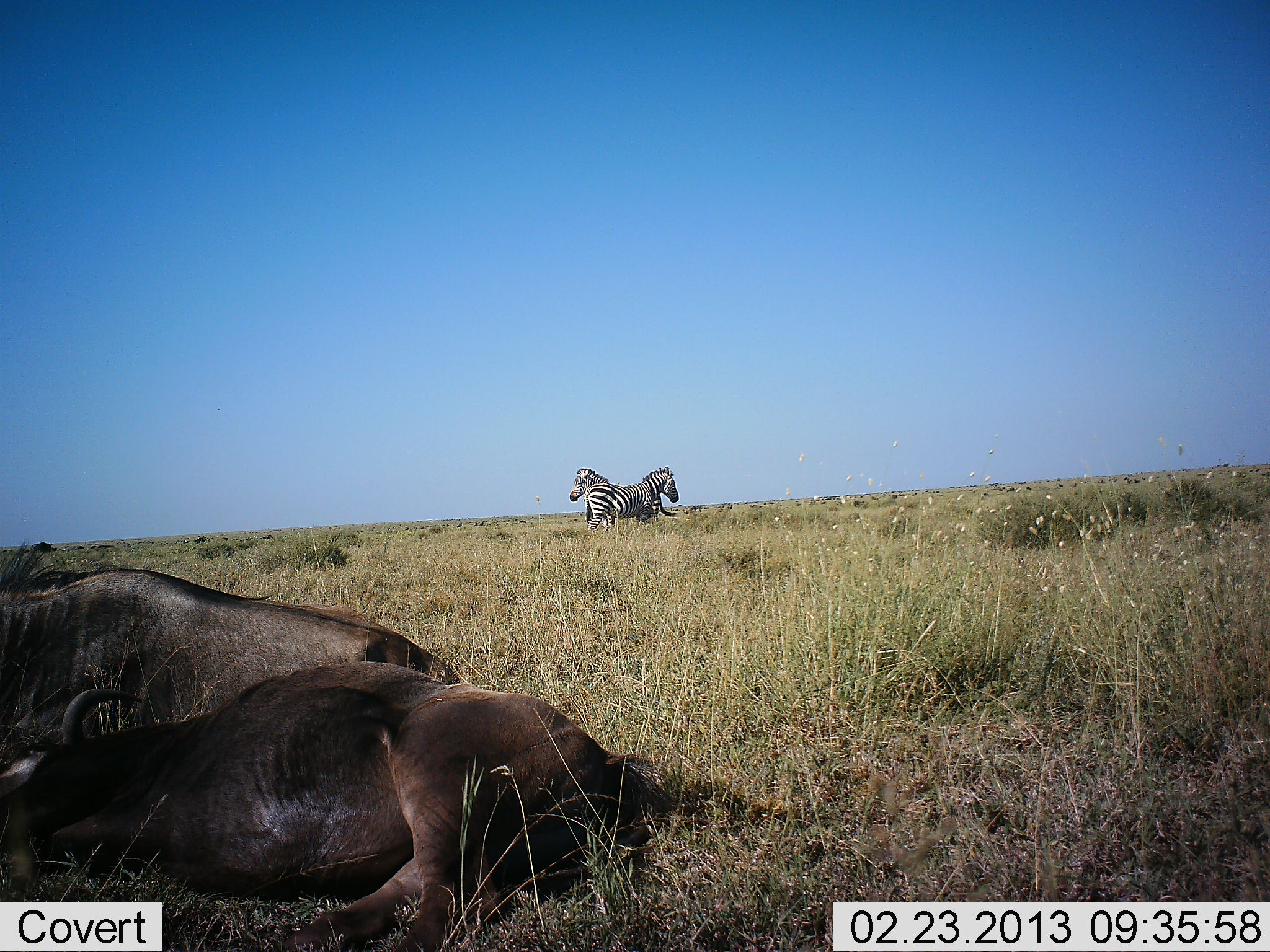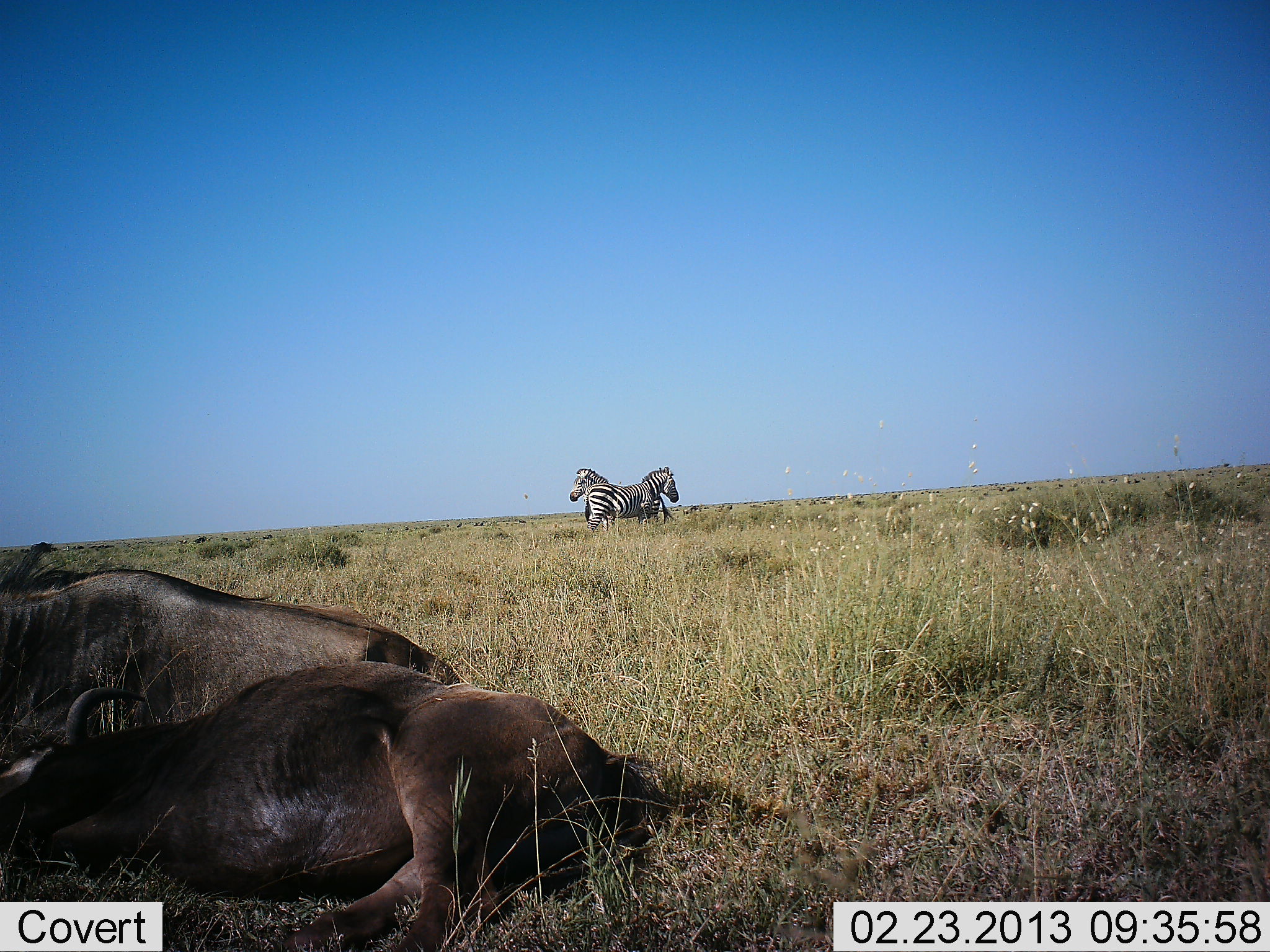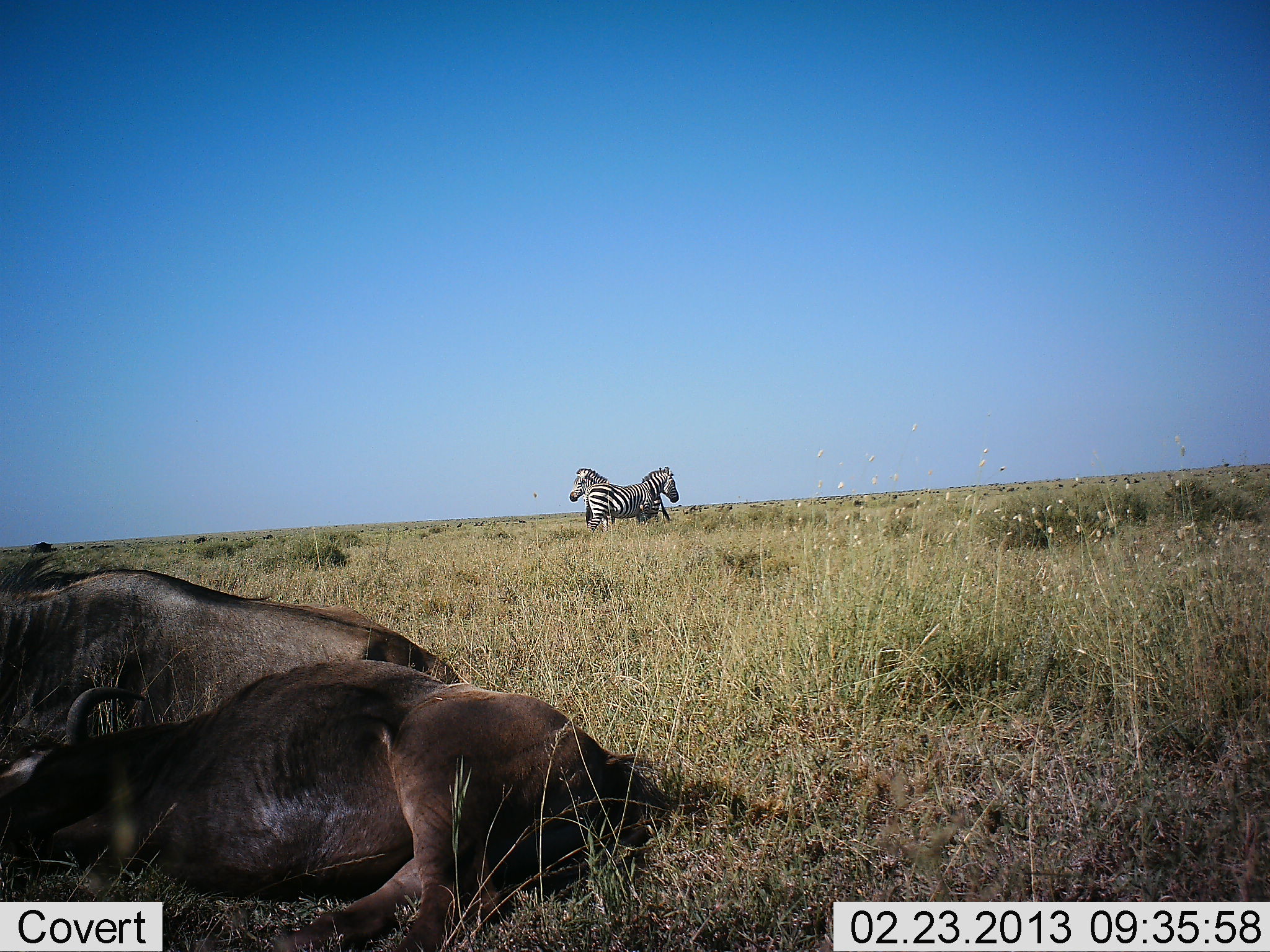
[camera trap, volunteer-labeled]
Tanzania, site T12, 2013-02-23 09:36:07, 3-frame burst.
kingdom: Animalia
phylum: Chordata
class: Mammalia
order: Artiodactyla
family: Bovidae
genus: Connochaetes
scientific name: Connochaetes taurinus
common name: blue wildebeest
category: wildebeest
Wildebeest (blue wildebeest) (Connochaetes taurinus), count 2. Behavior (volunteer vote fractions): standing 0%, resting 100%, moving 0%, interacting 4%. Young present (vote fraction): 4%. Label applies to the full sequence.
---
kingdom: Animalia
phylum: Chordata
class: Mammalia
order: Perissodactyla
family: Equidae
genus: Equus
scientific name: Equus quagga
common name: plains zebra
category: zebra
Zebra (plains zebra) (Equus quagga), count 2. Behavior (volunteer vote fractions): standing 96%, resting 4%, moving 0%, interacting 7%. Young present (vote fraction): 0%. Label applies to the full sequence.